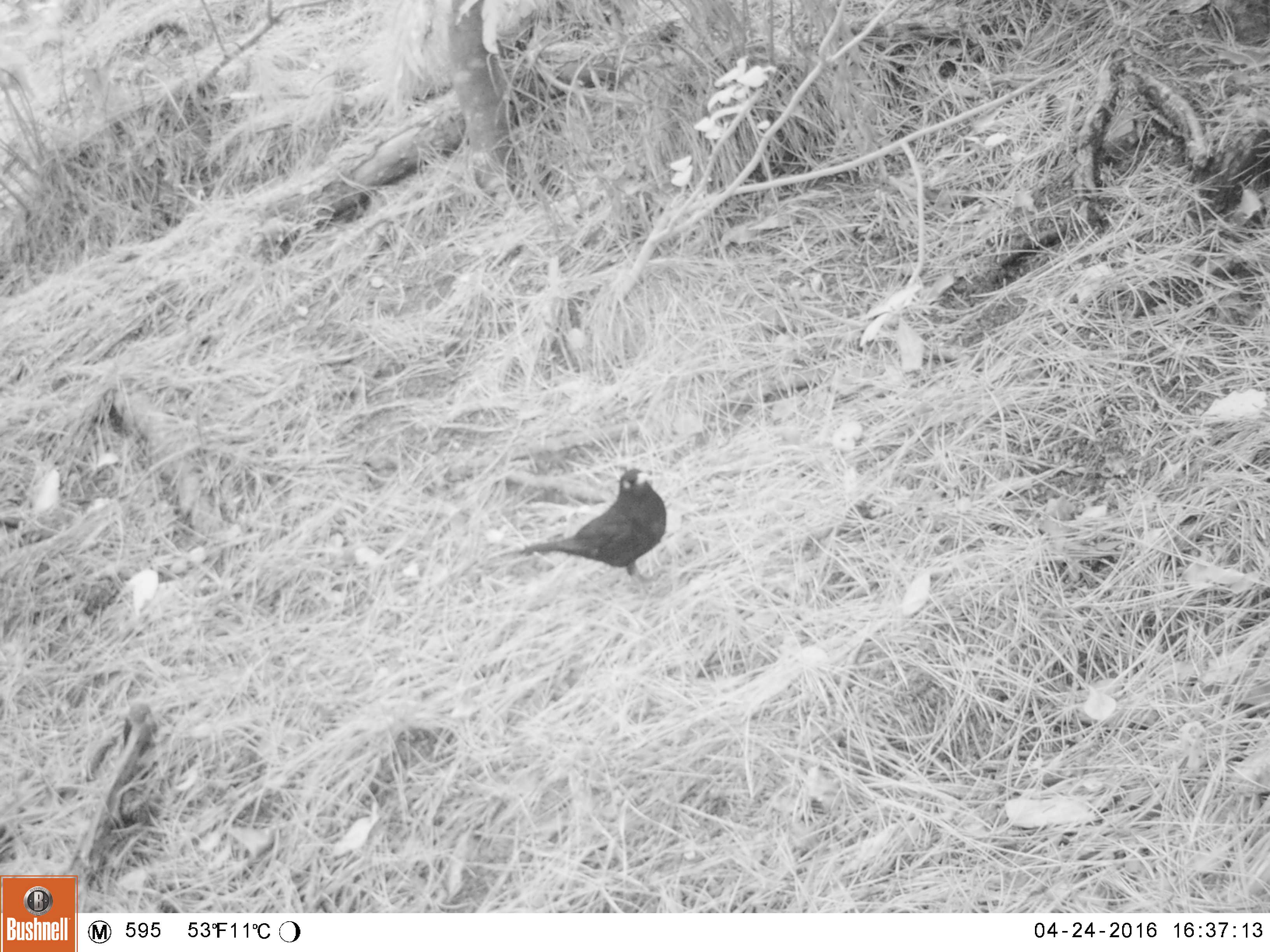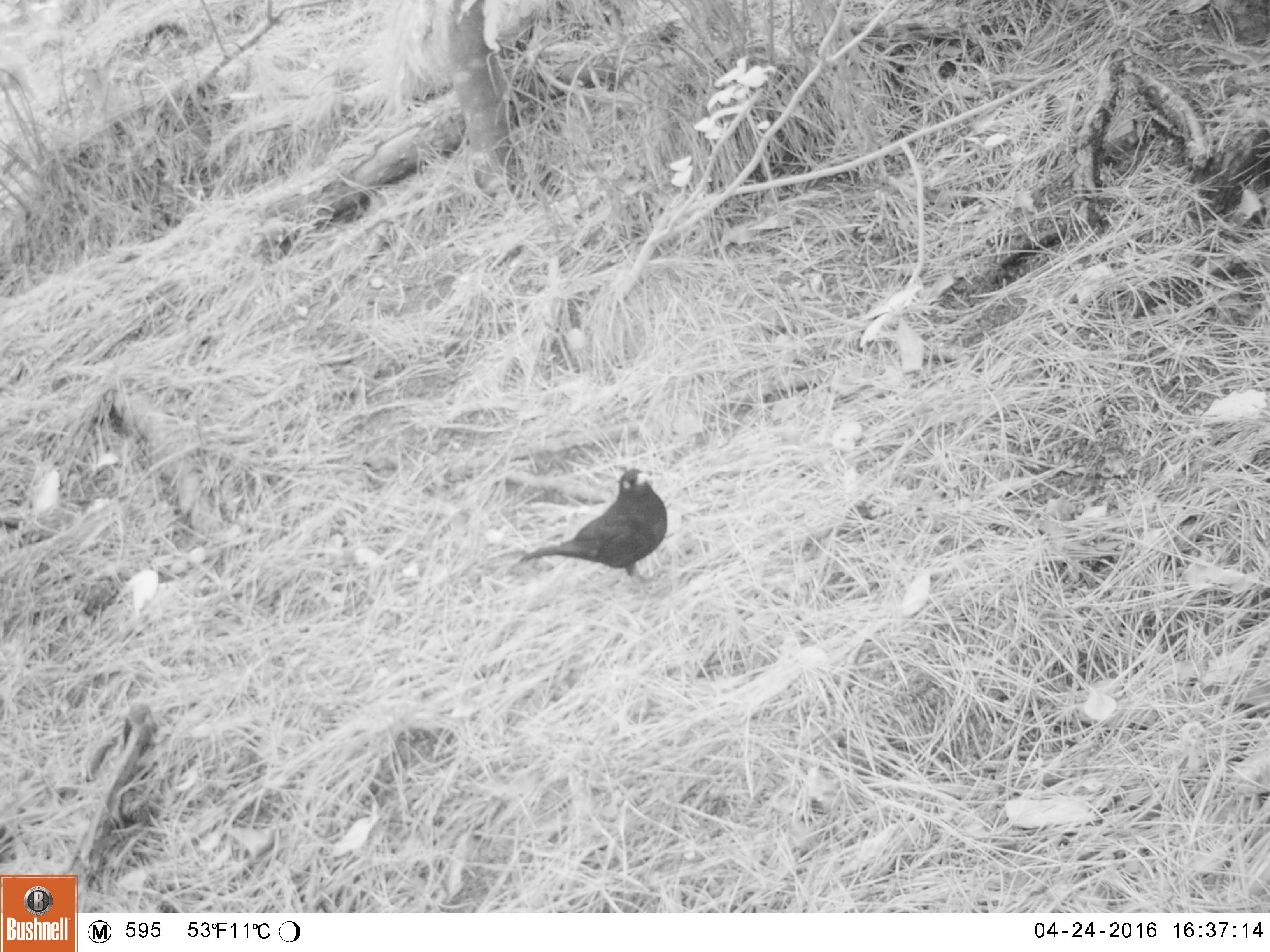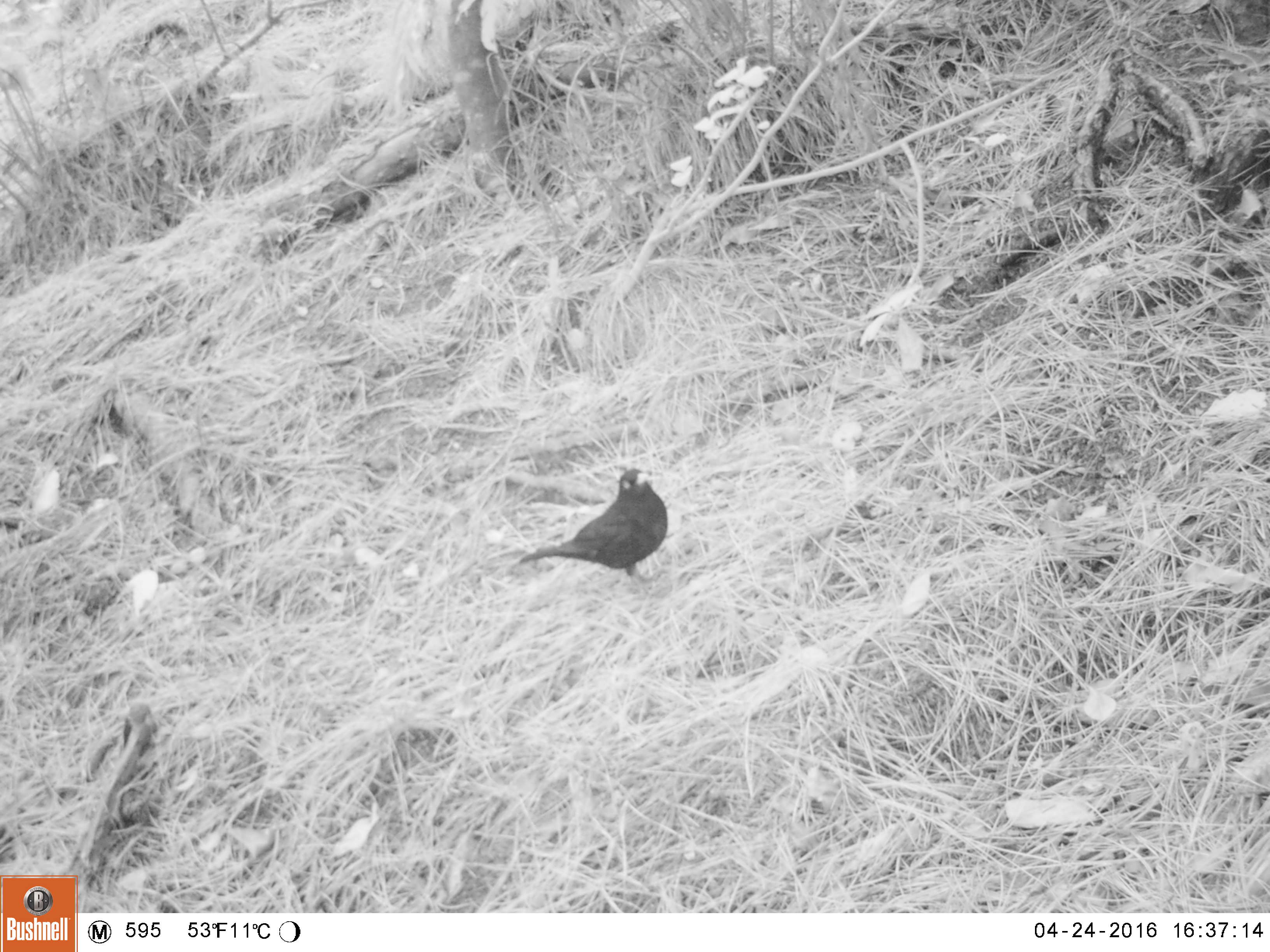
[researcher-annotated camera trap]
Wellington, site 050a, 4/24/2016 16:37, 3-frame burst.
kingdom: Animalia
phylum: Chordata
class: Aves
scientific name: Aves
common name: bird